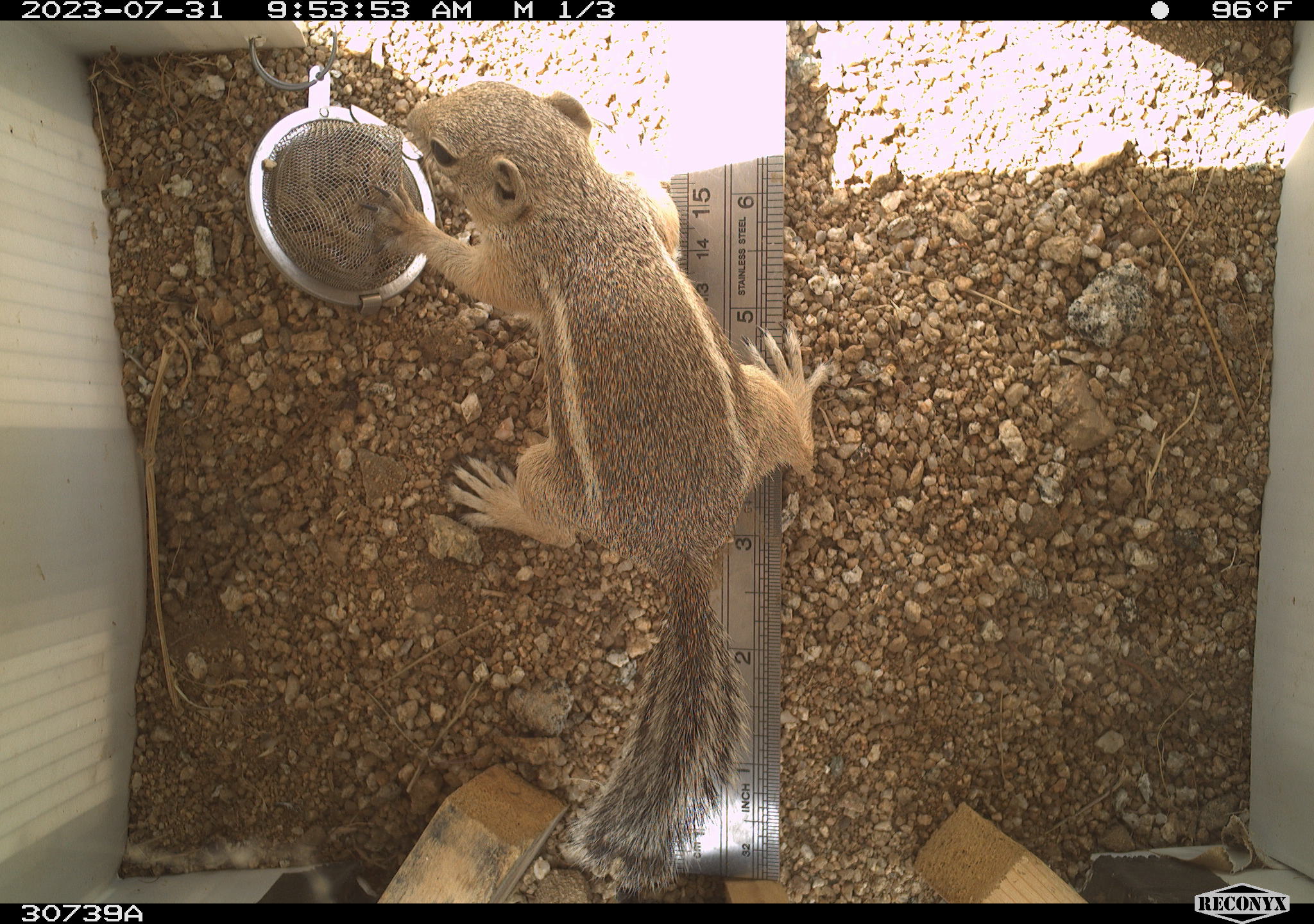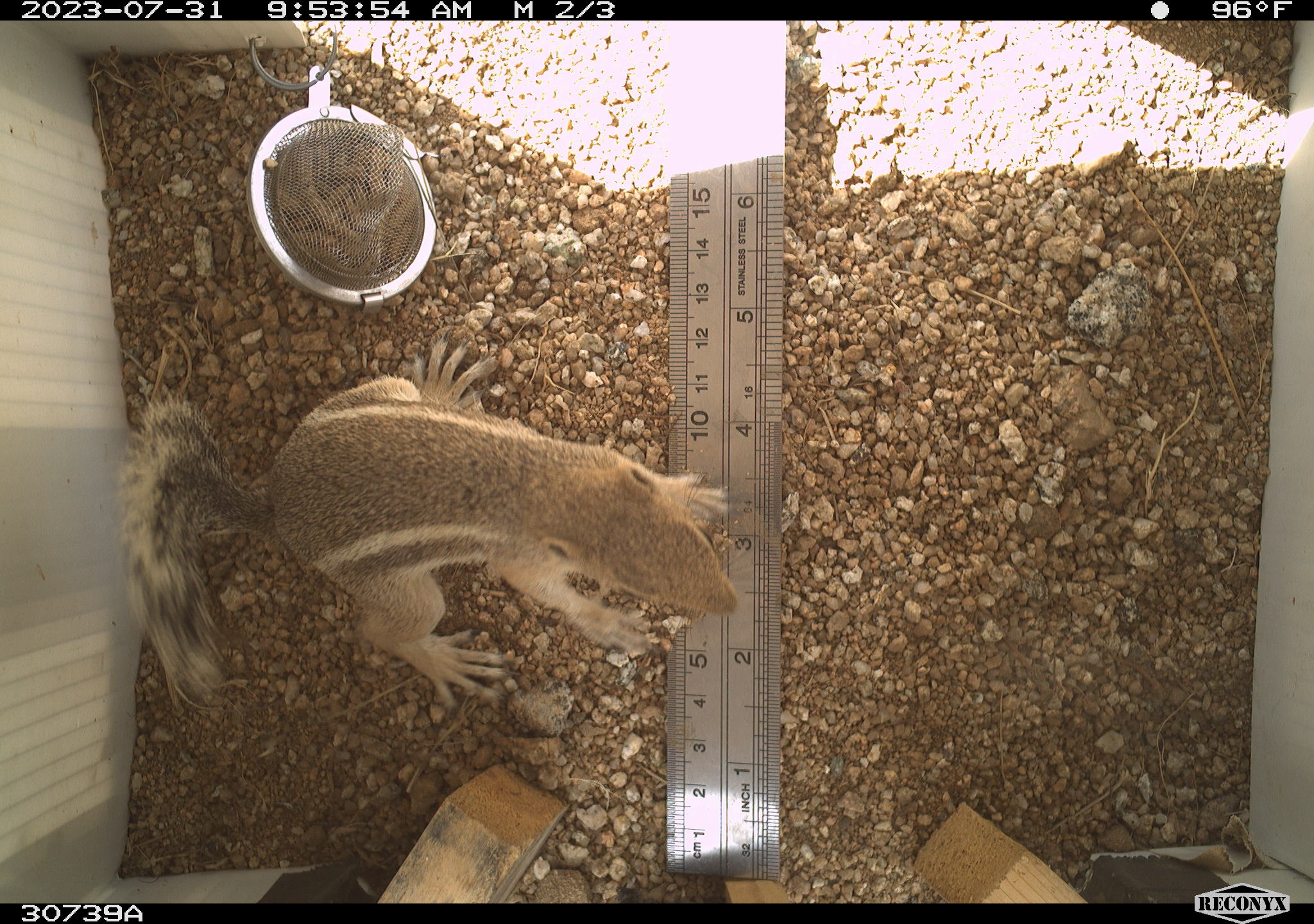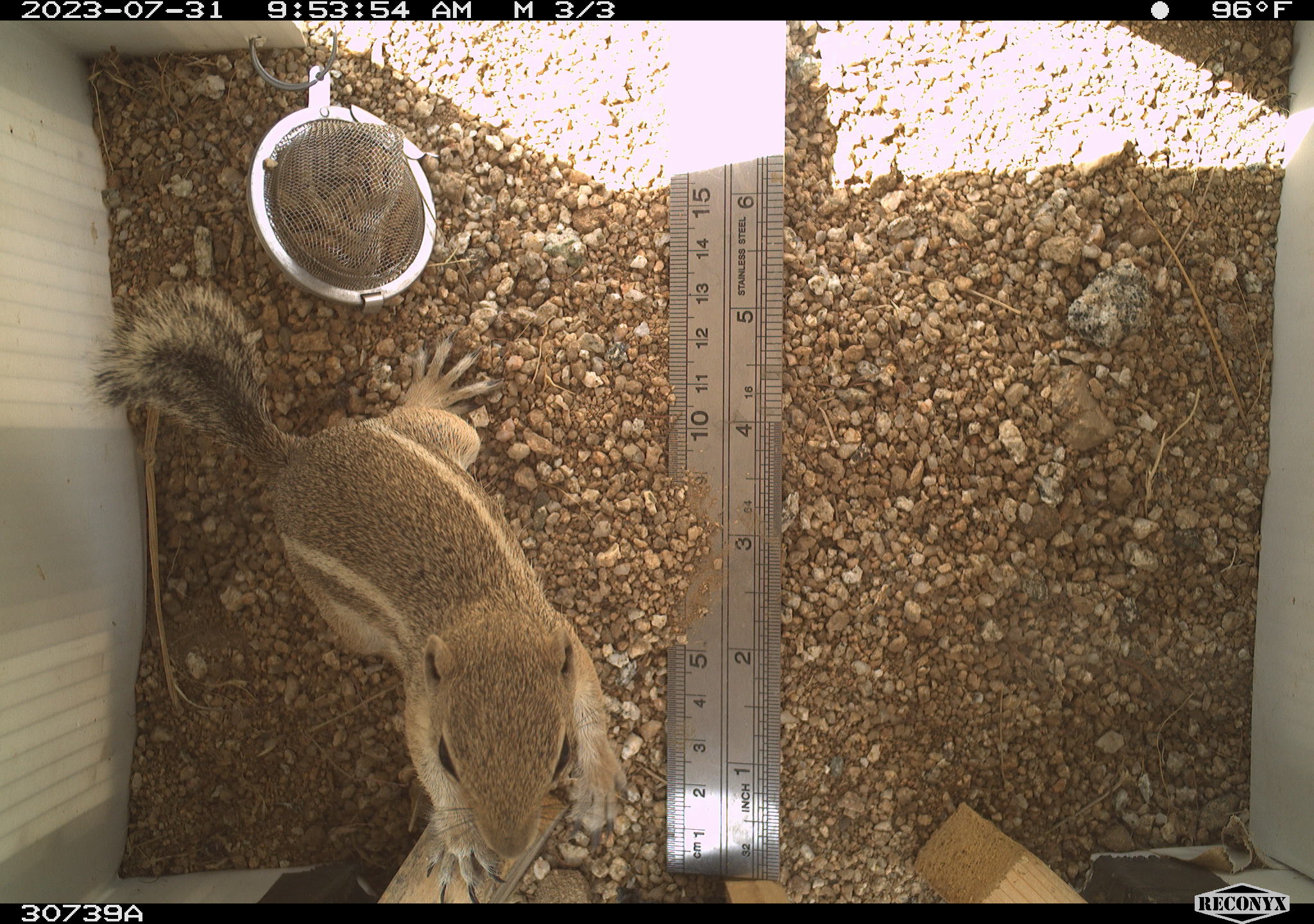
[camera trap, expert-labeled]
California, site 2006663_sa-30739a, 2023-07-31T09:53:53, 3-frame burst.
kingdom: Animalia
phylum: Chordata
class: Mammalia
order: Rodentia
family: Sciuridae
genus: Ammospermophilus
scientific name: Ammospermophilus leucurus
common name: white-tailed antelope squirrel